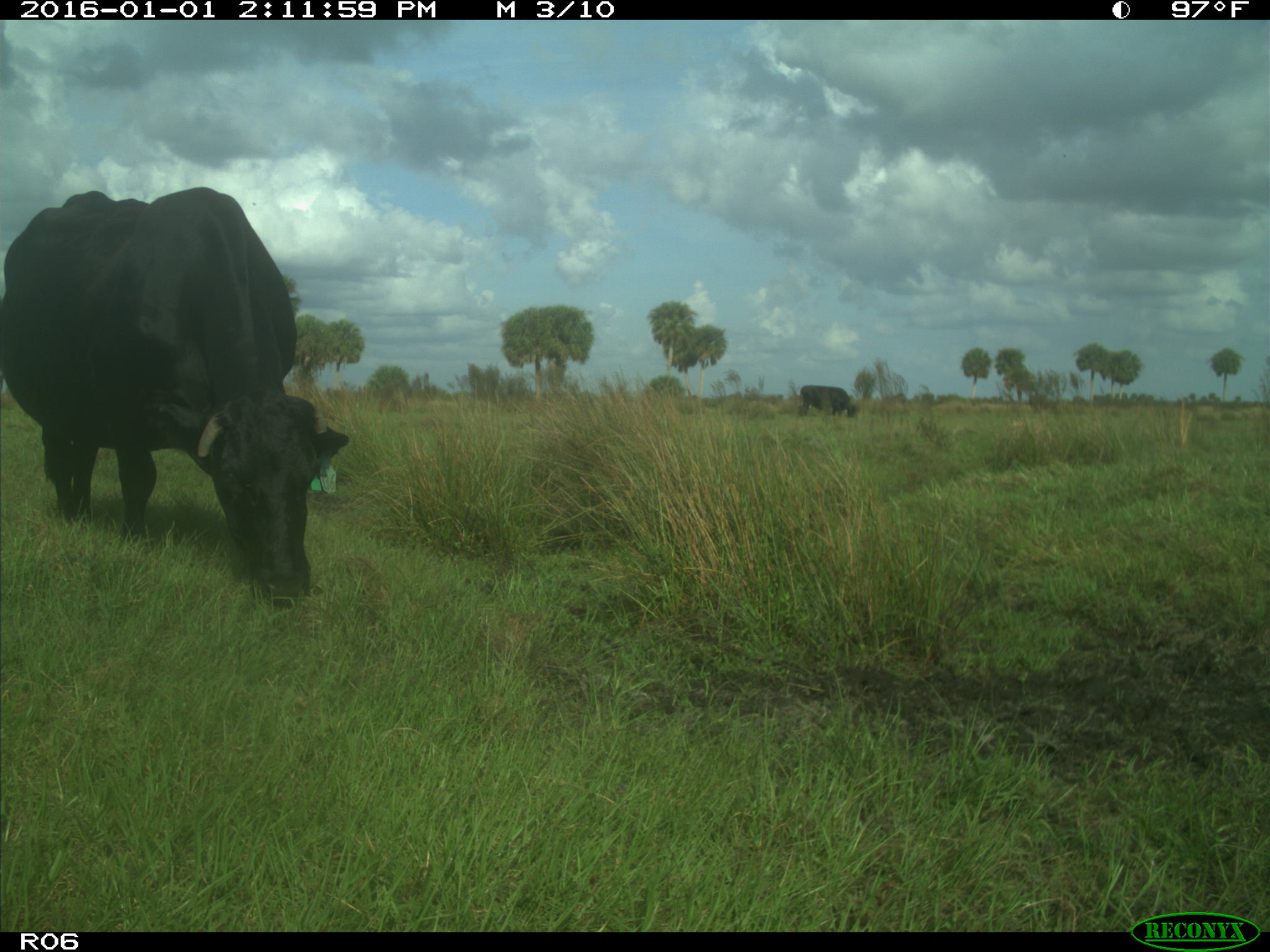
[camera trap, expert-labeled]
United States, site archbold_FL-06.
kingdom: Animalia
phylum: Chordata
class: Mammalia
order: Artiodactyla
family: Bovidae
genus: Bos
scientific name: Bos taurus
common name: domestic cow